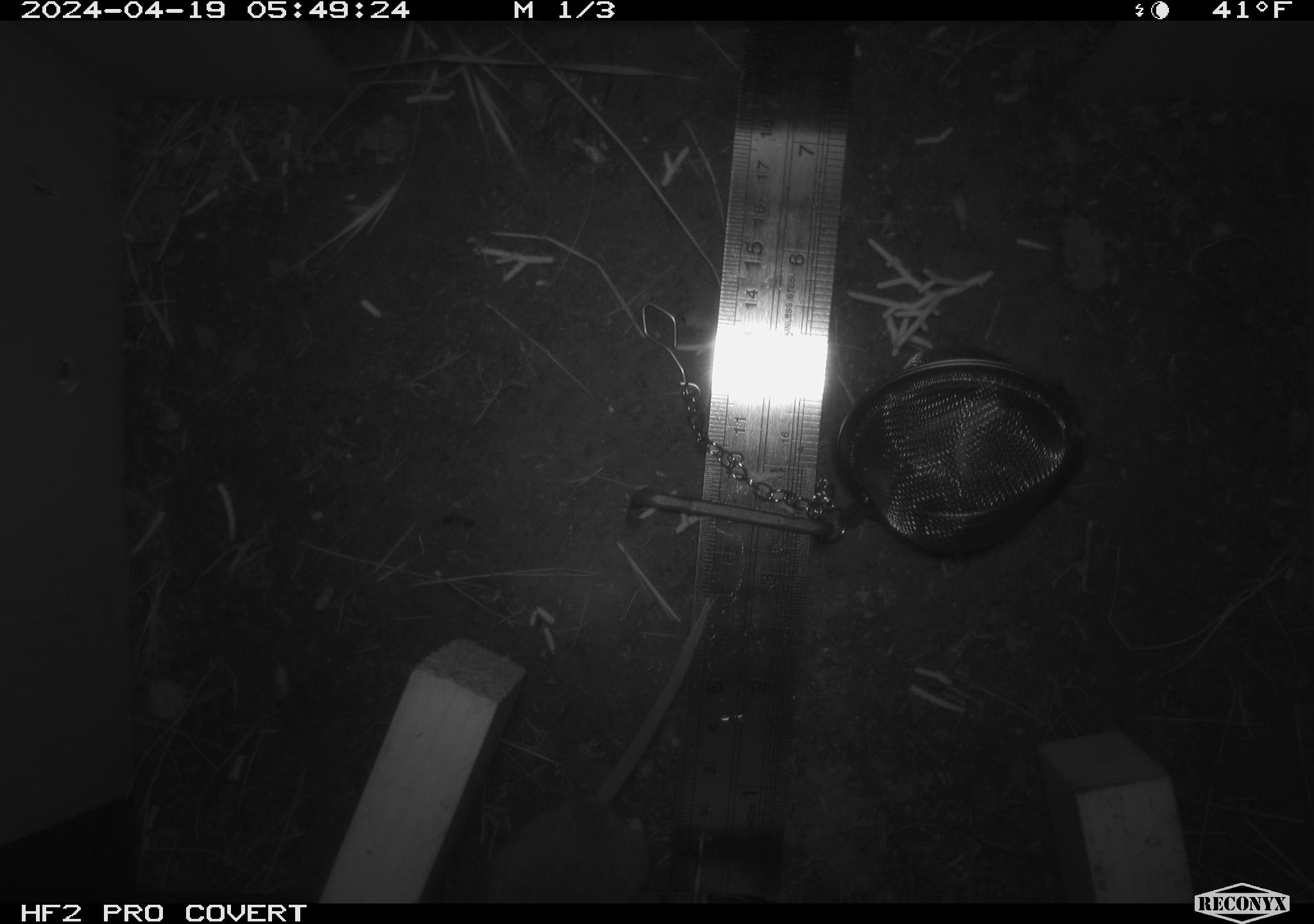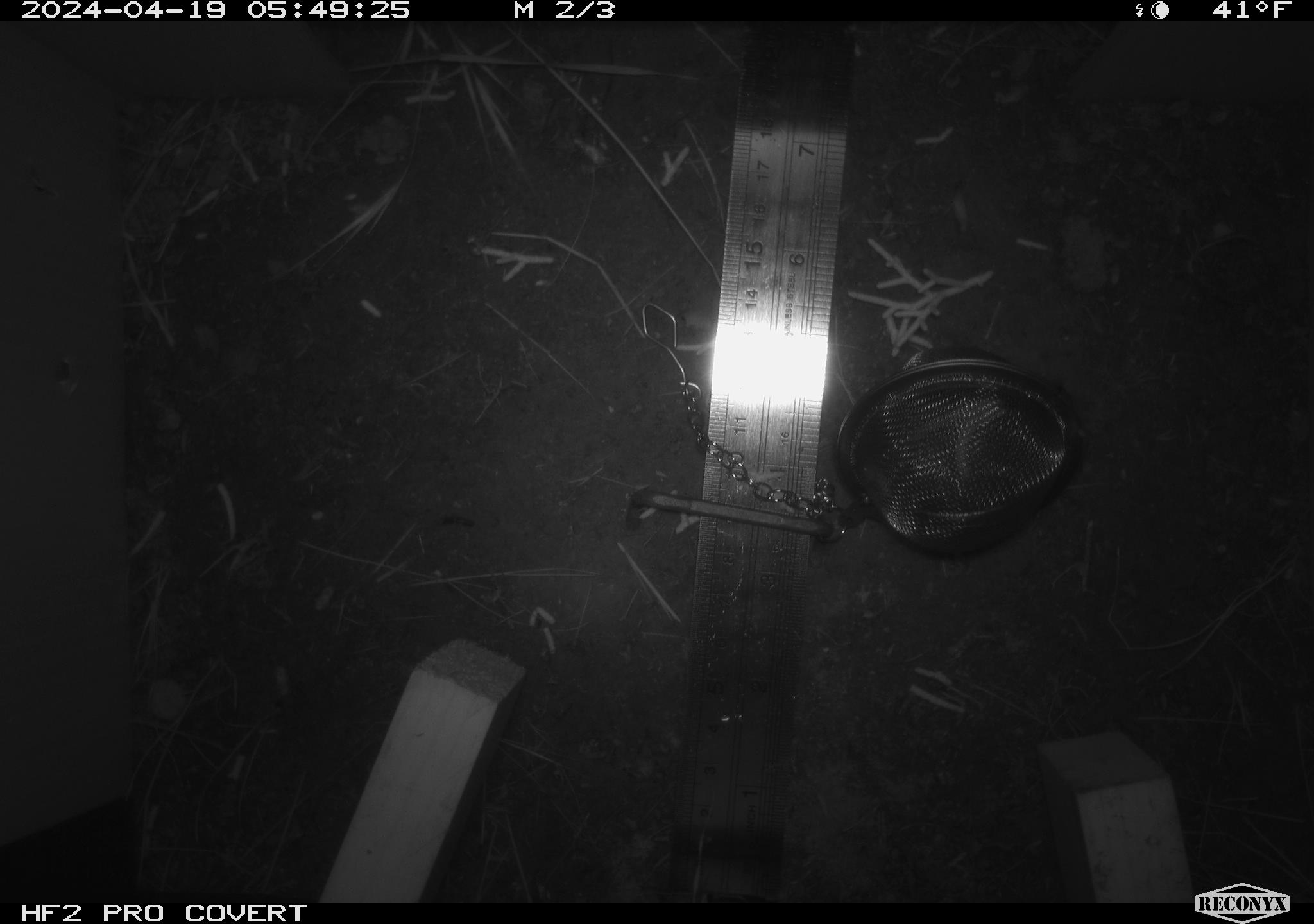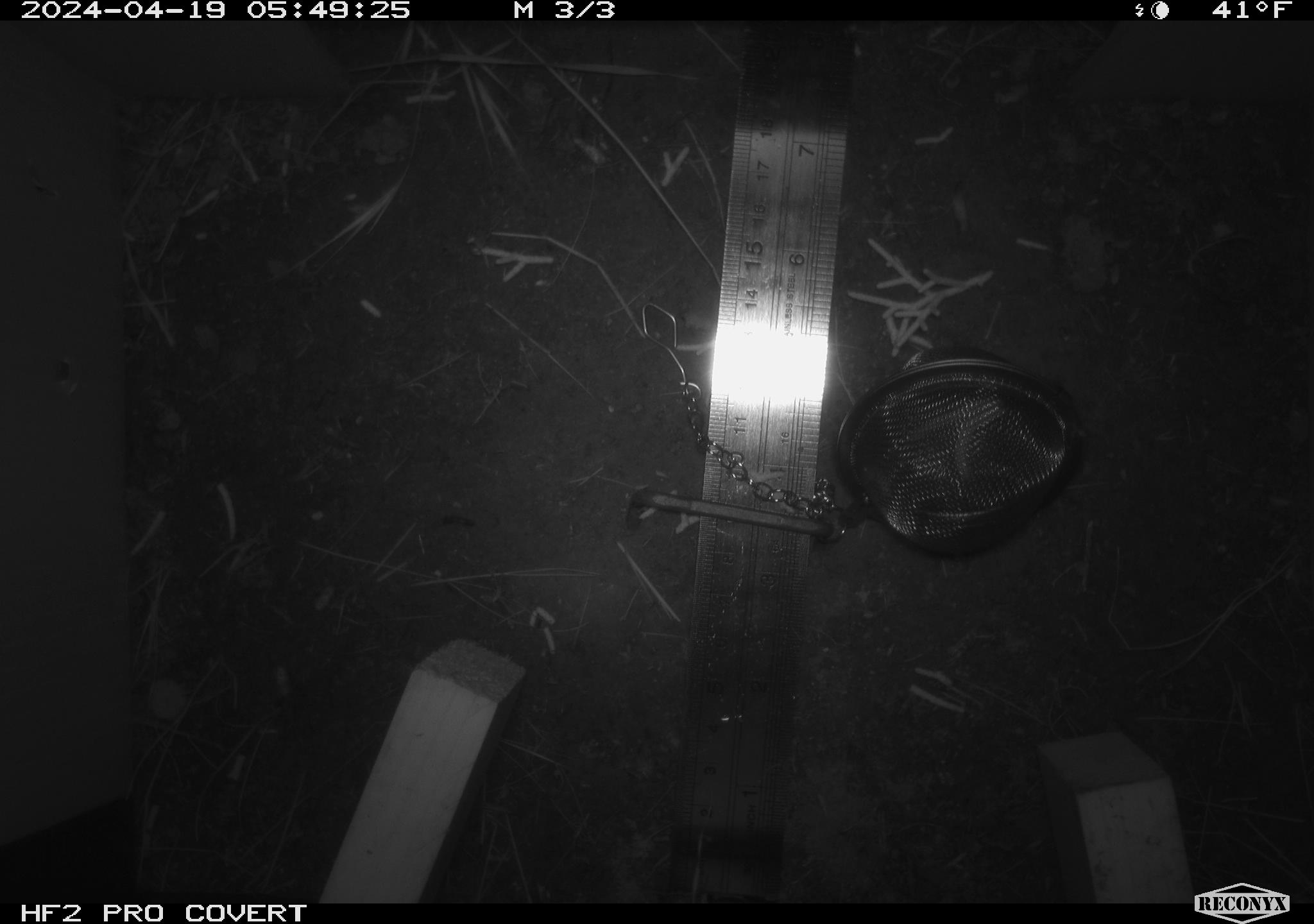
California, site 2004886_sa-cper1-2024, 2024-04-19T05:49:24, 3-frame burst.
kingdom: Animalia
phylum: Chordata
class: Mammalia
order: Rodentia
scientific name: Rodentia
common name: rodent